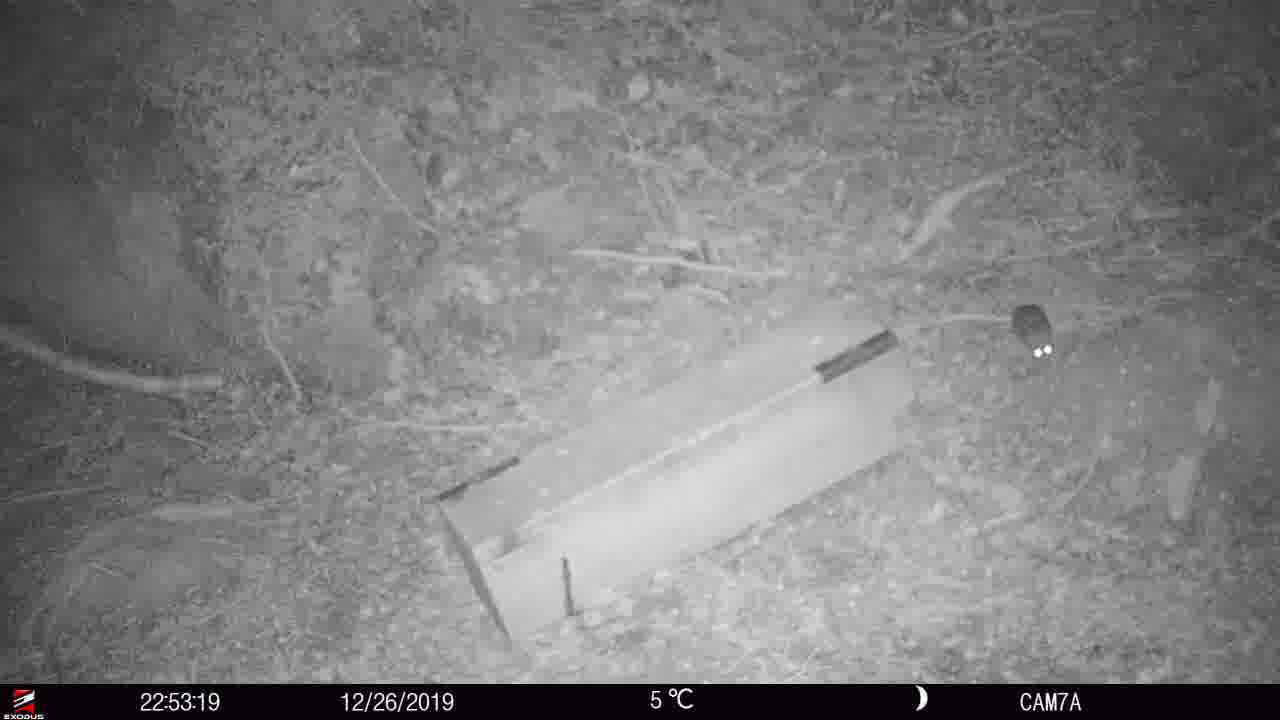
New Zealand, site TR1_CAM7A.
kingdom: Animalia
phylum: Chordata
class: Mammalia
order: Rodentia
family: Muridae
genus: Rattus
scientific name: Rattus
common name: rat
Rat (Rattus).